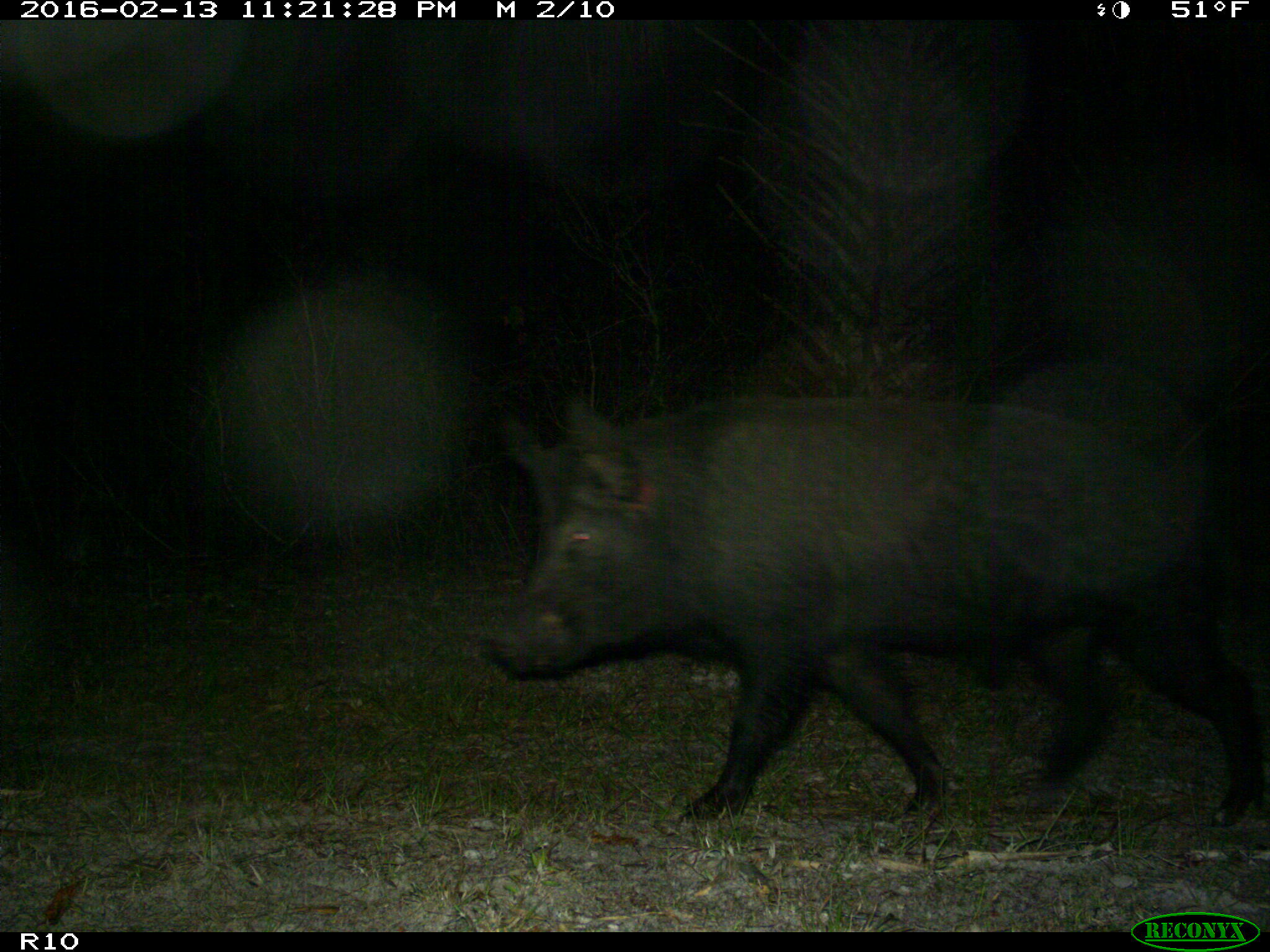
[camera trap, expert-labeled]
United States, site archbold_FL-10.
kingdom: Animalia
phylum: Chordata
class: Mammalia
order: Artiodactyla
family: Suidae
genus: Sus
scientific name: Sus scrofa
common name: wild boar